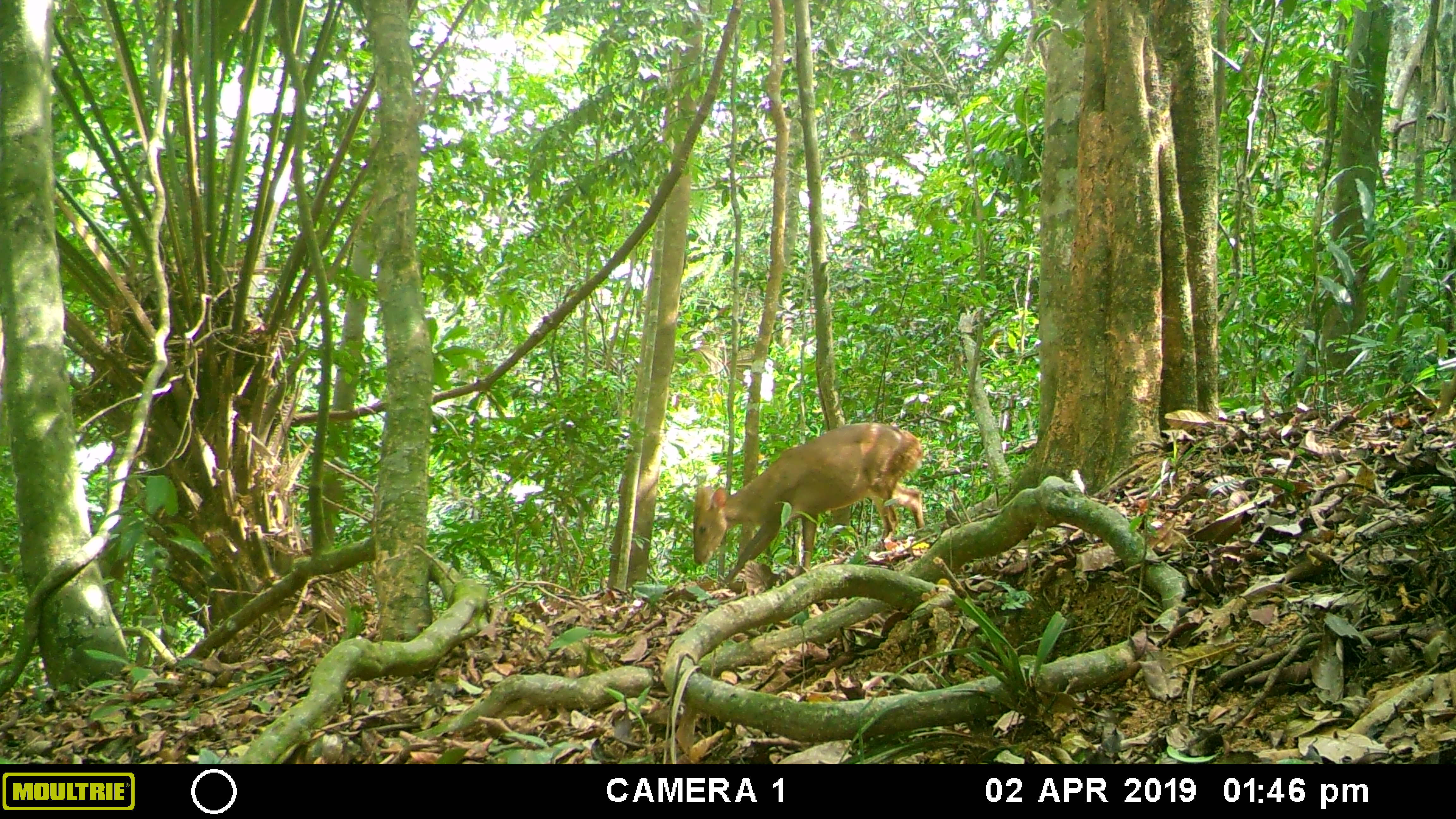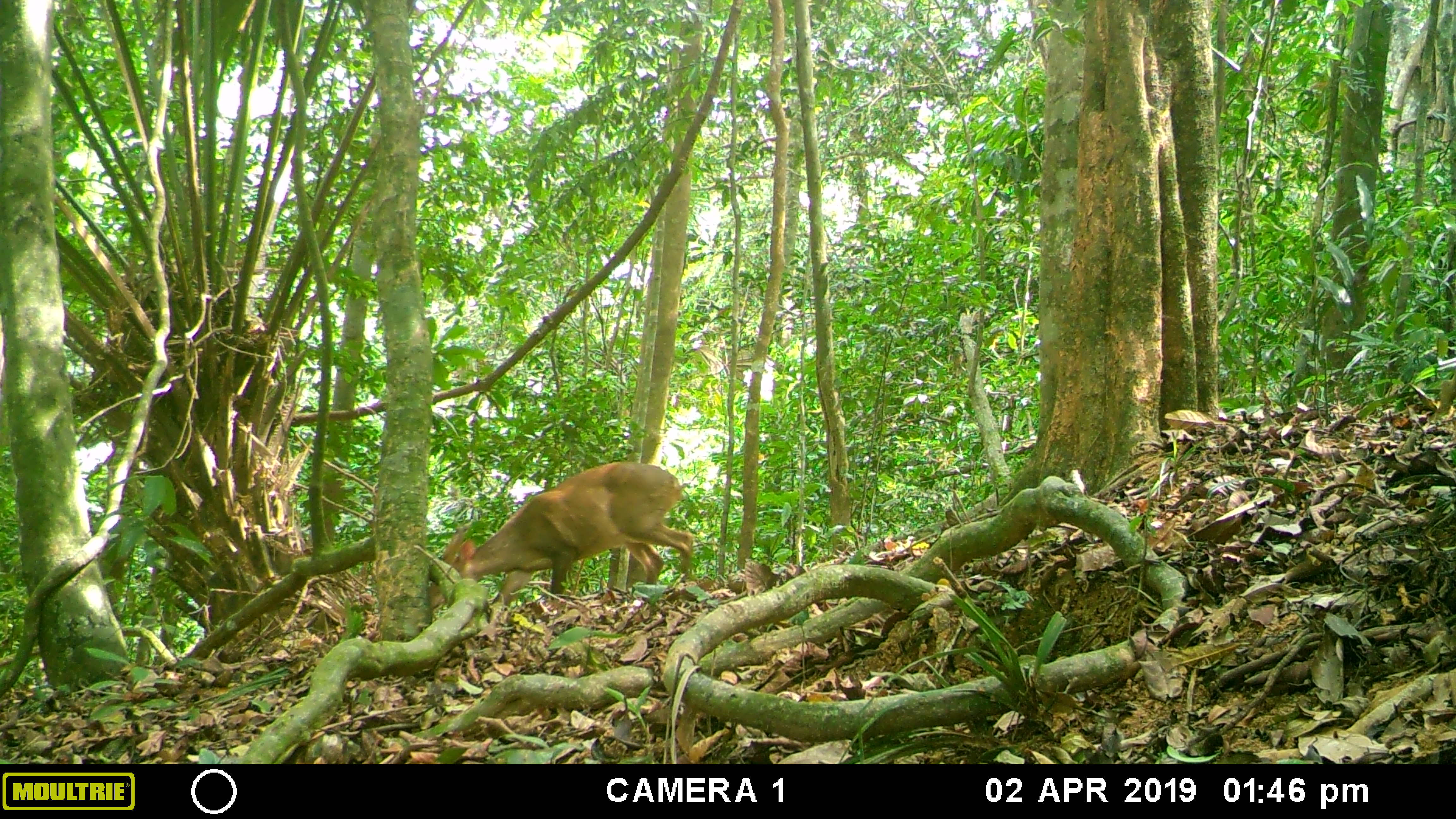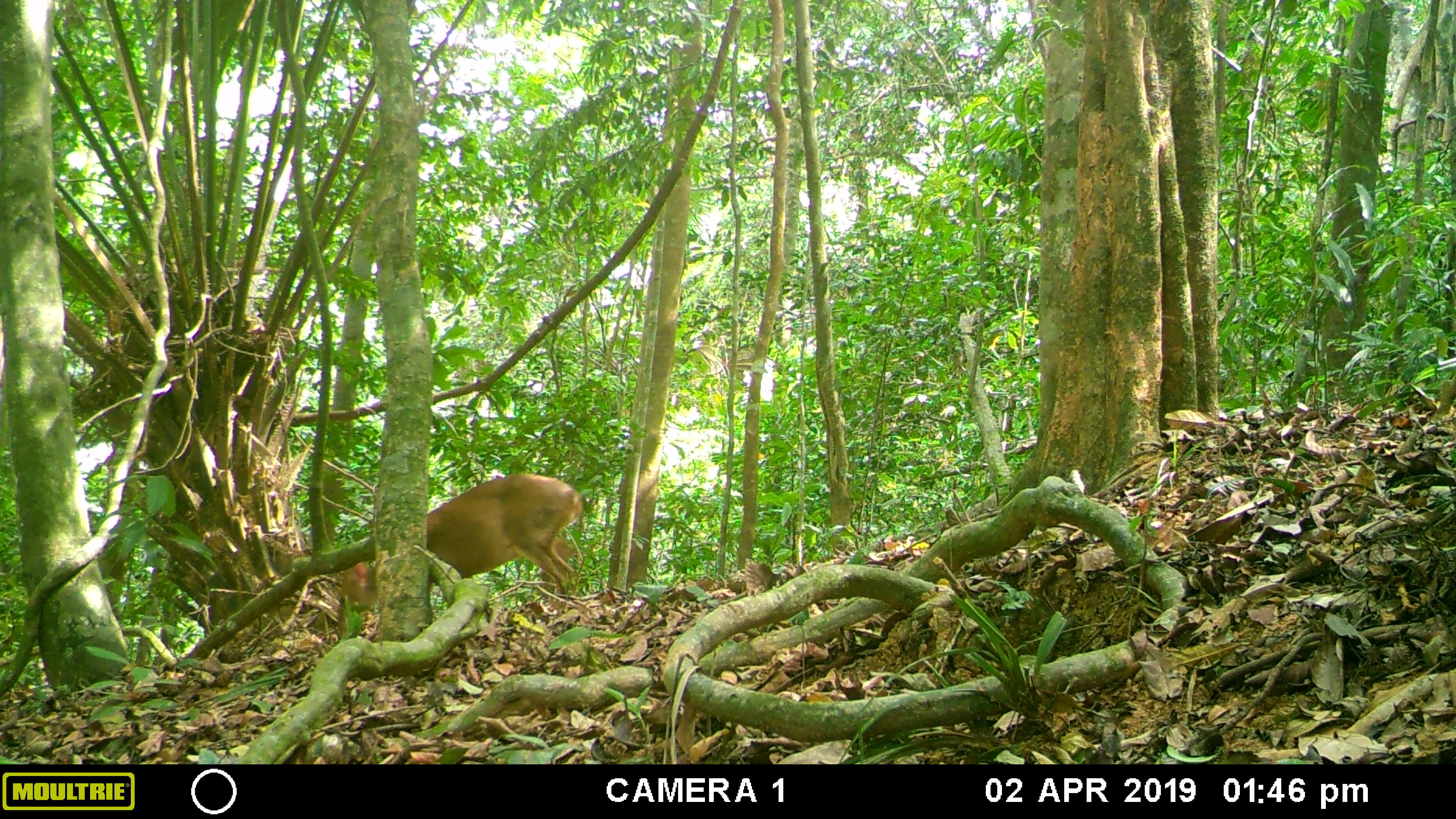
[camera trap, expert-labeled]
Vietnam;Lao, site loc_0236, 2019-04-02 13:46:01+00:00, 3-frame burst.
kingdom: Animalia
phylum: Chordata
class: Mammalia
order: Artiodactyla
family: Cervidae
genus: Muntiacus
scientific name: Muntiacus vuquangensis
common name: large-antlered muntjac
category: large antlered muntjac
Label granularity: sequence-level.